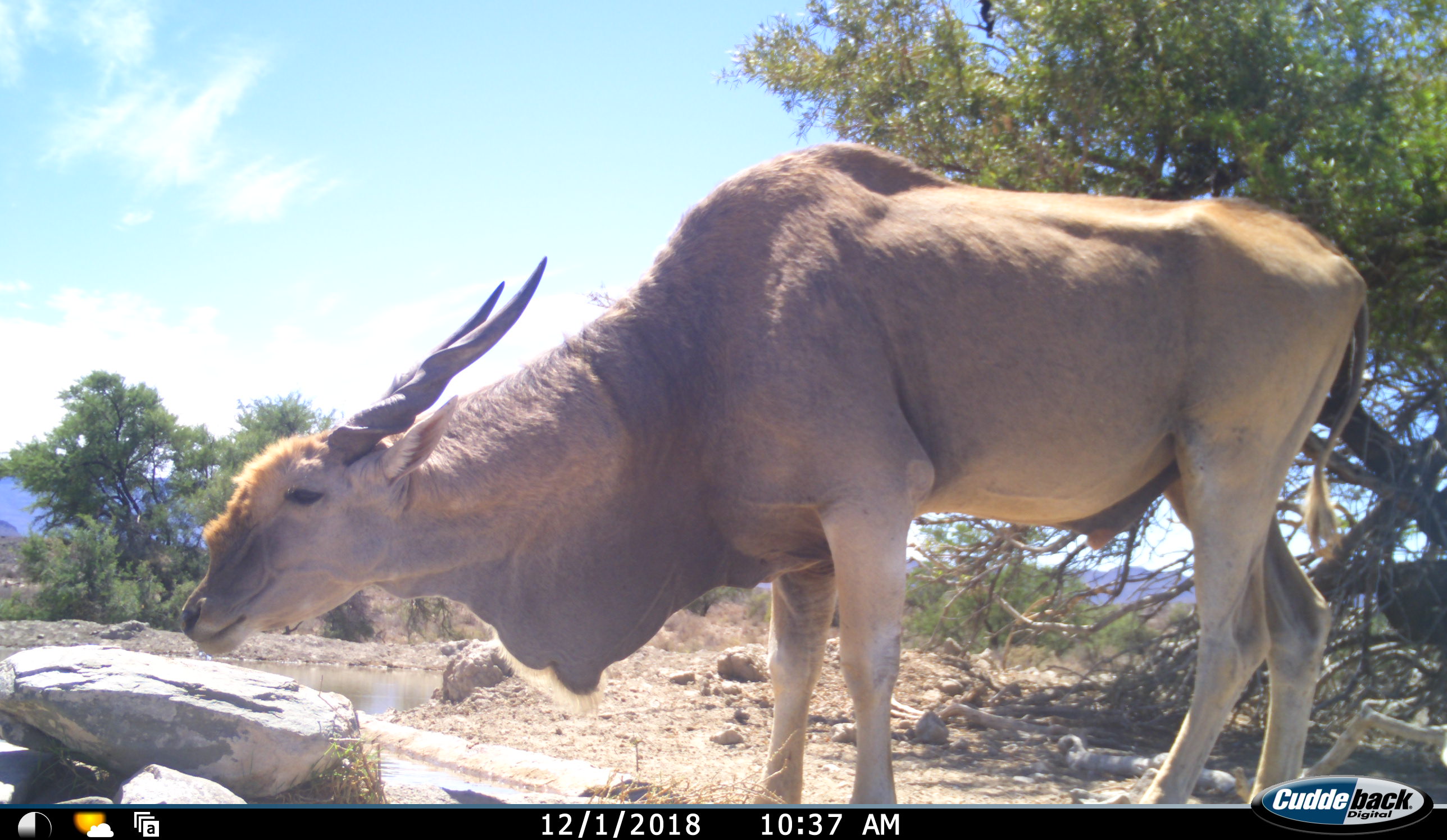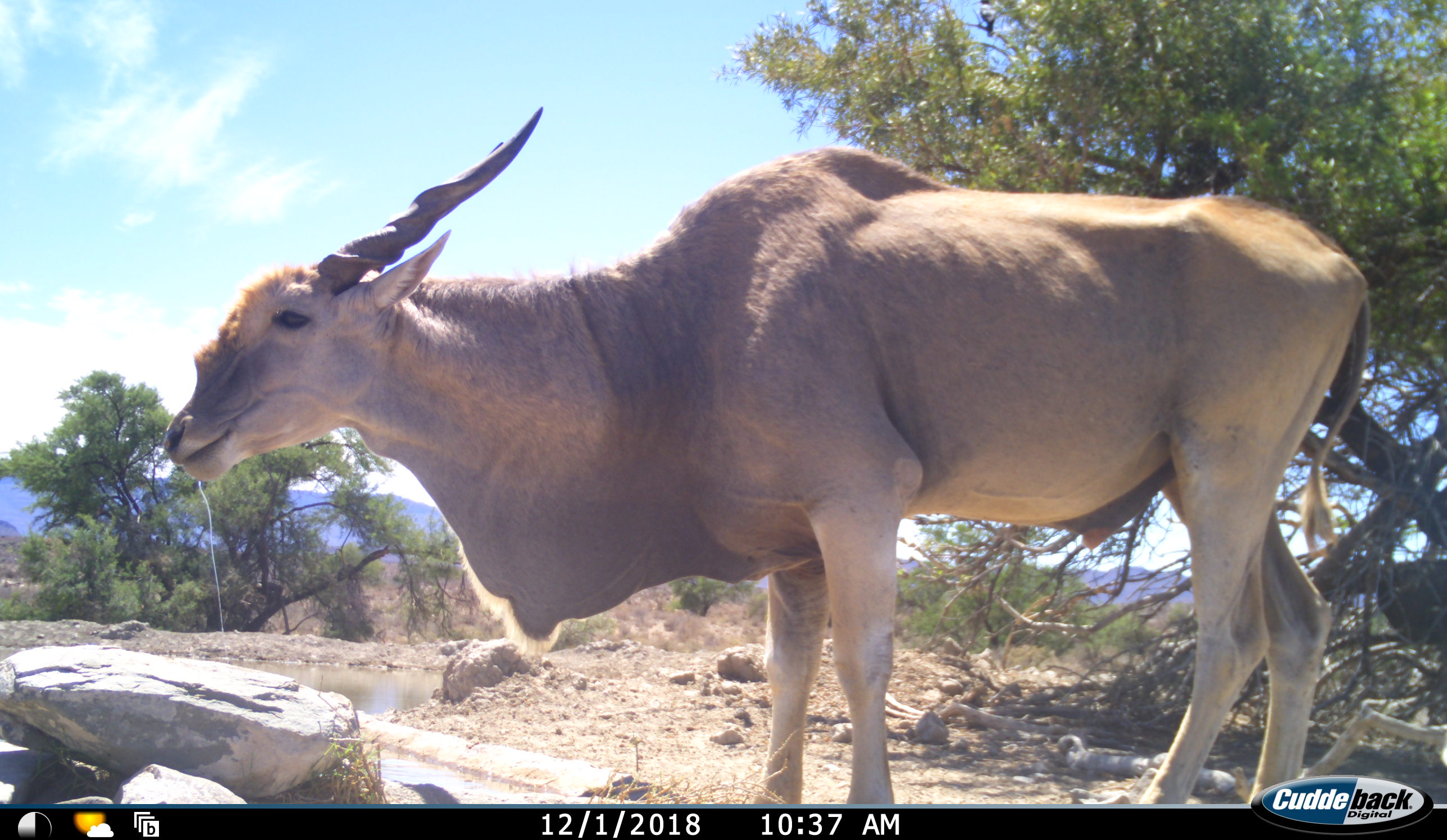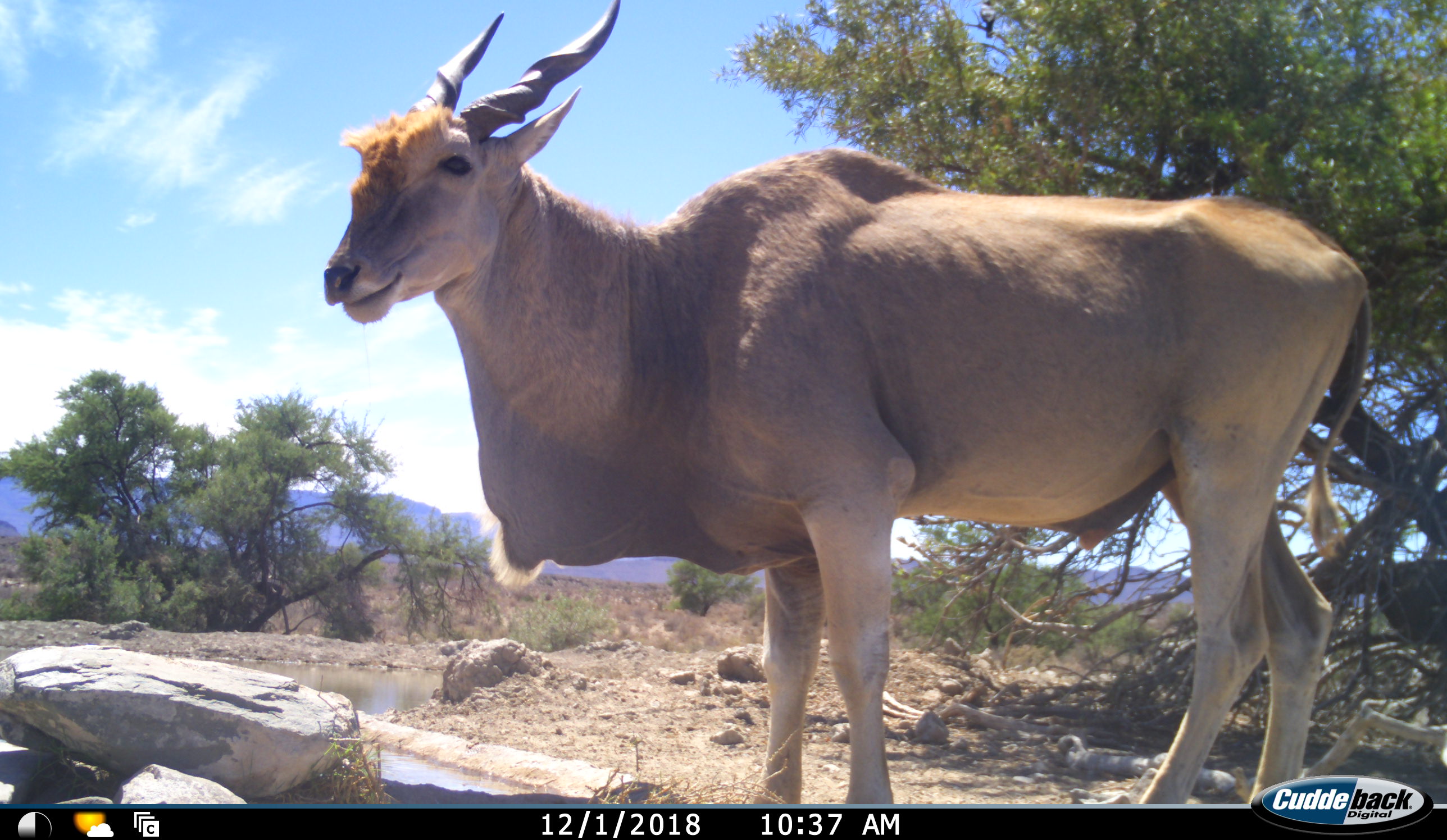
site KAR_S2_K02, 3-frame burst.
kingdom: Animalia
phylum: Chordata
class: Mammalia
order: Artiodactyla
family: Bovidae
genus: Tragelaphus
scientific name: Tragelaphus oryx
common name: eland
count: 1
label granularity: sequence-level